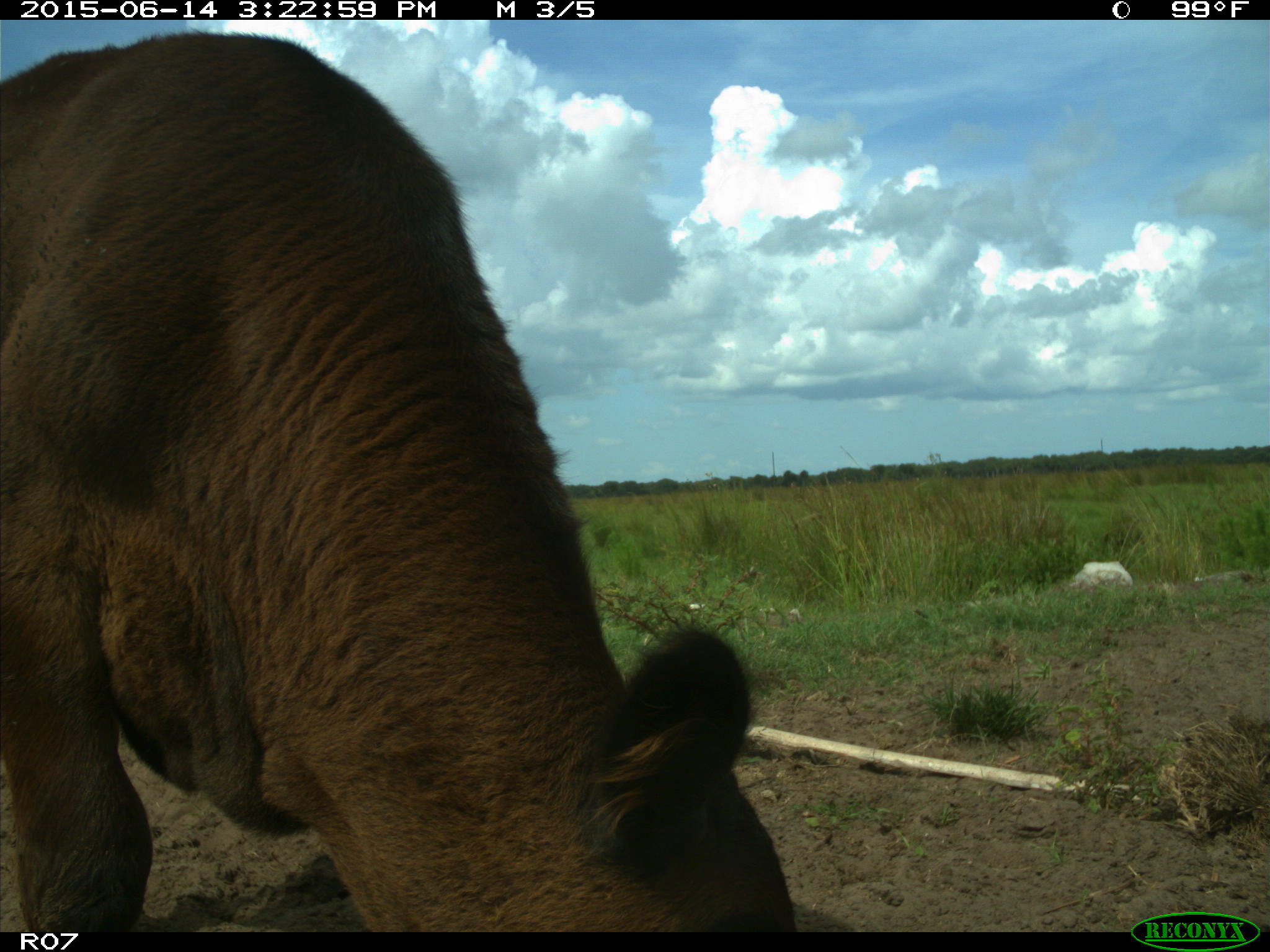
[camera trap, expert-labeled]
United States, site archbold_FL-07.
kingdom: Animalia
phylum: Chordata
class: Mammalia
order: Artiodactyla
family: Bovidae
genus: Bos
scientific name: Bos taurus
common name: domestic cow